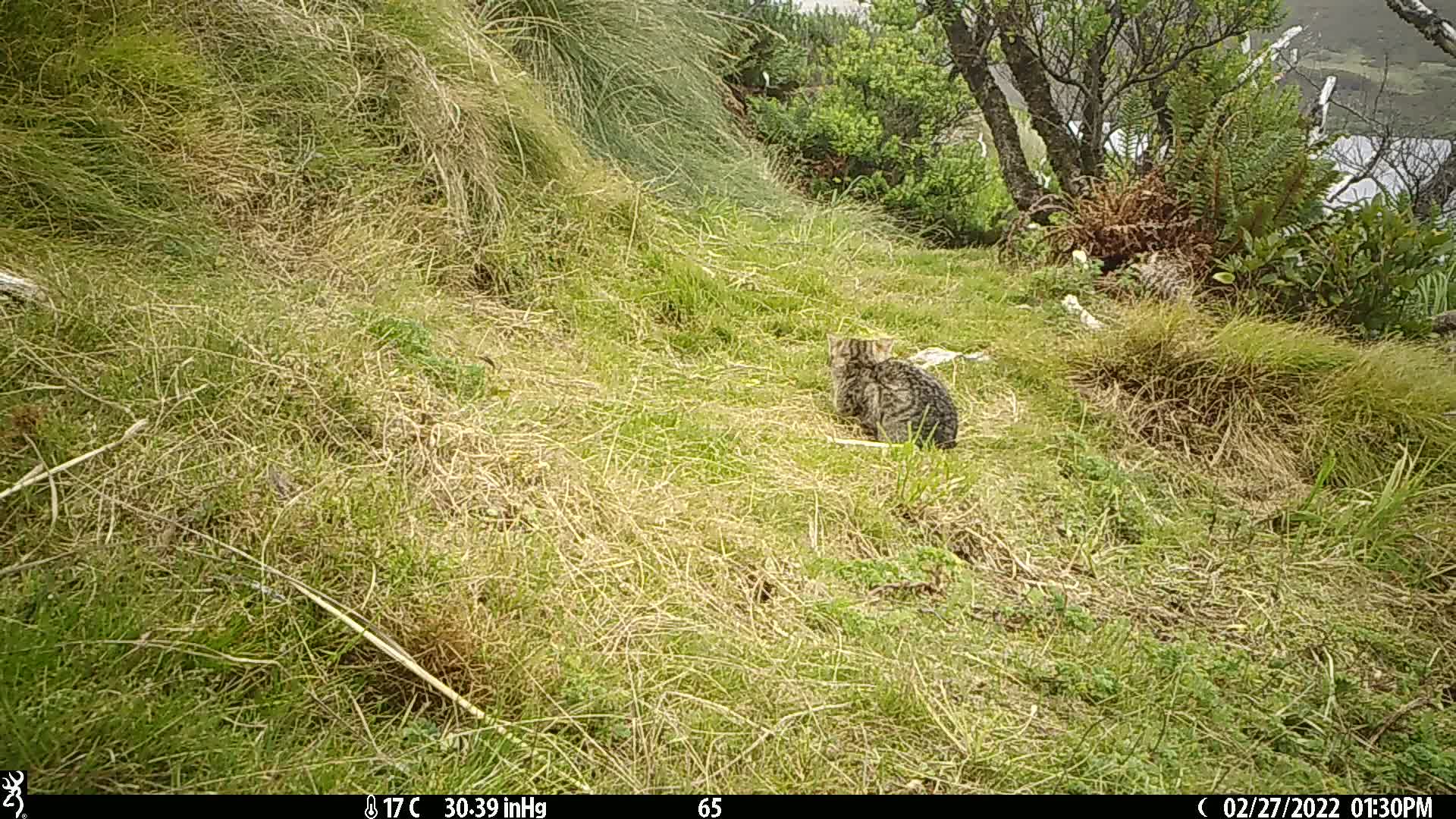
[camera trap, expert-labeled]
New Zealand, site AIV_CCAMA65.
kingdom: Animalia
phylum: Chordata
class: Mammalia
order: Carnivora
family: Felidae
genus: Felis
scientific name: Felis catus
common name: domestic cat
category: cat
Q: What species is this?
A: Cat (domestic cat) (Felis catus).